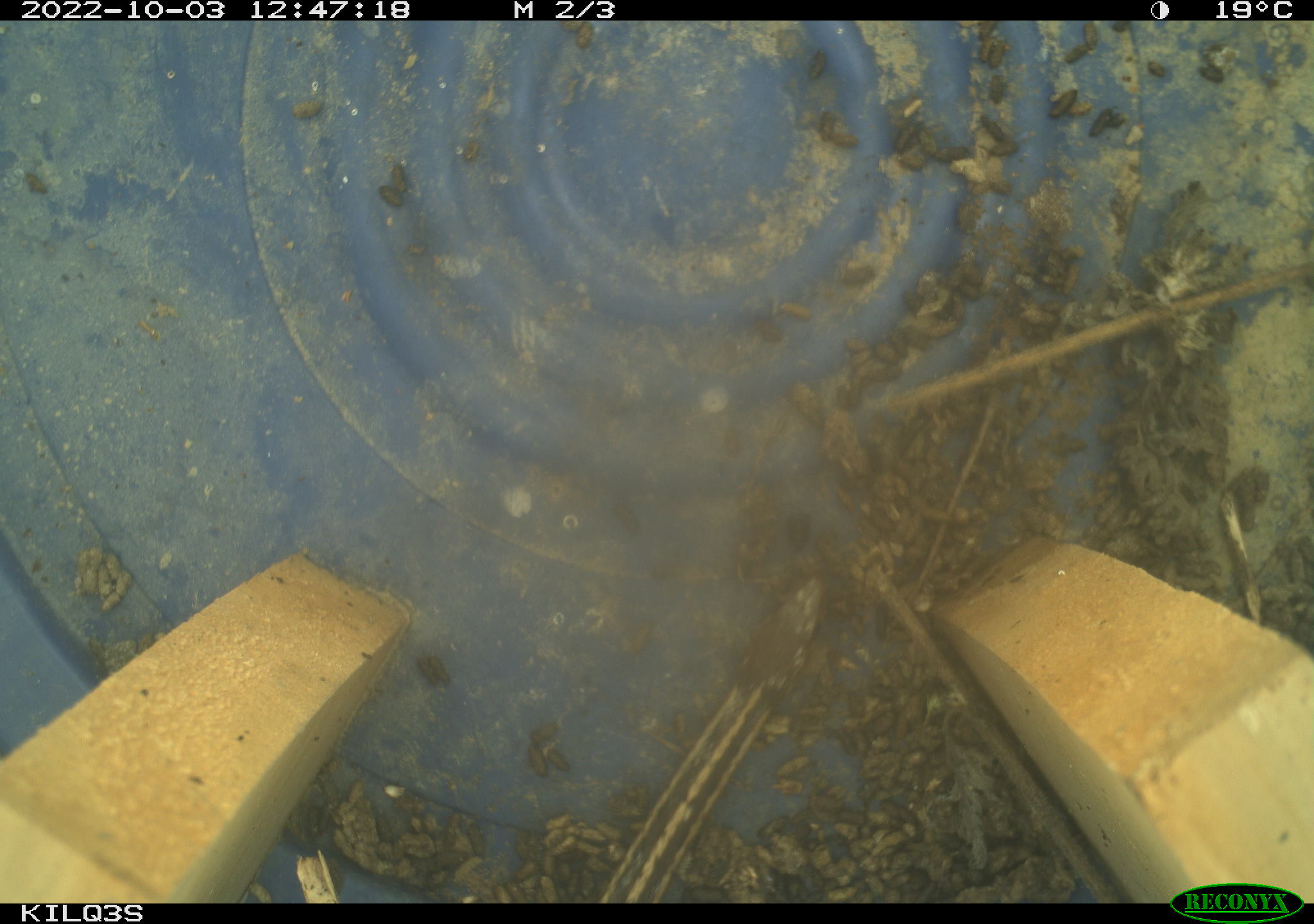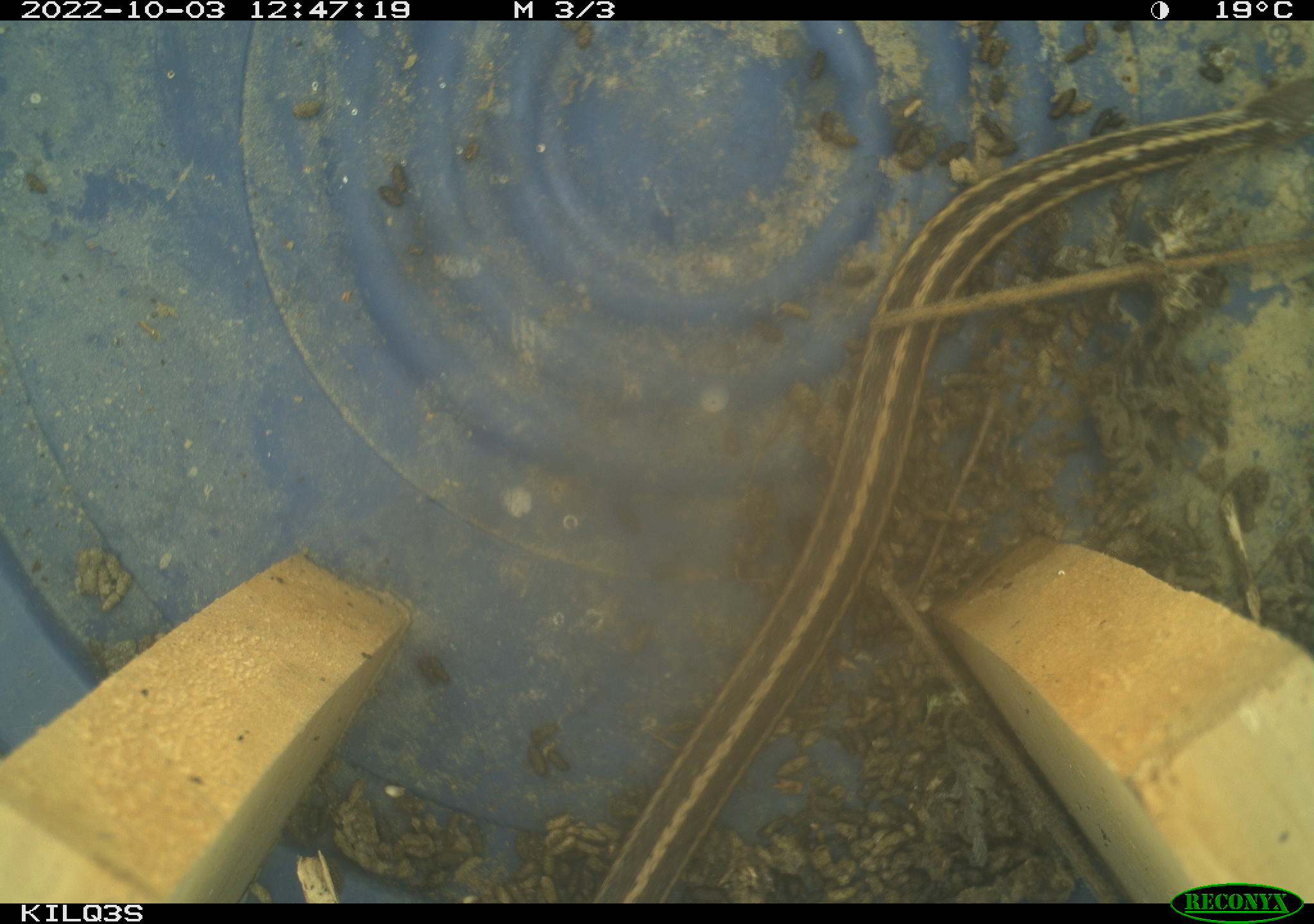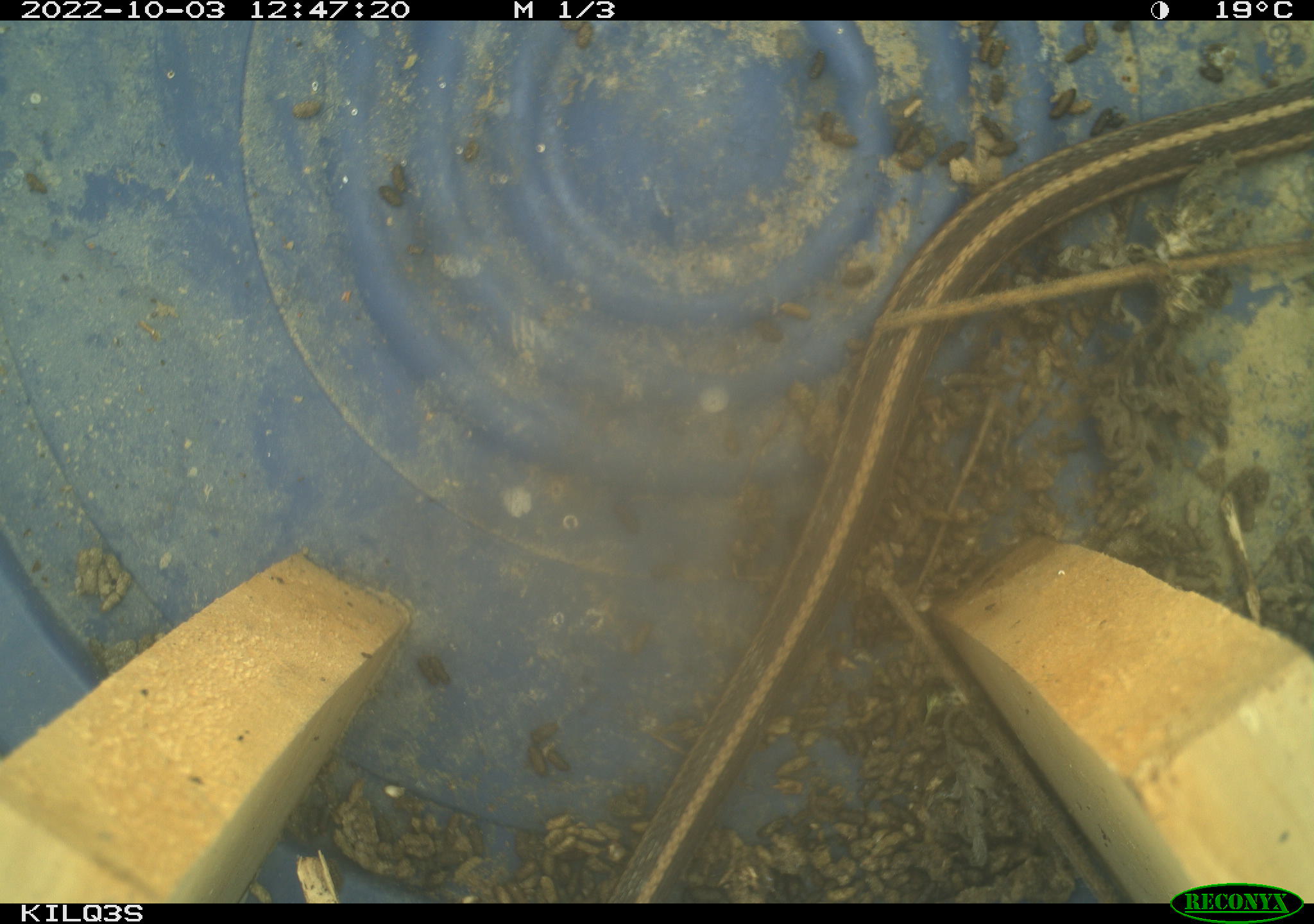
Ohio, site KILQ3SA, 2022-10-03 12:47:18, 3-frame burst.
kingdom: Animalia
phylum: Chordata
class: Reptilia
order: Squamata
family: Colubridae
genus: Thamnophis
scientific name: Thamnophis sirtalis sirtalis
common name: eastern gartersnake